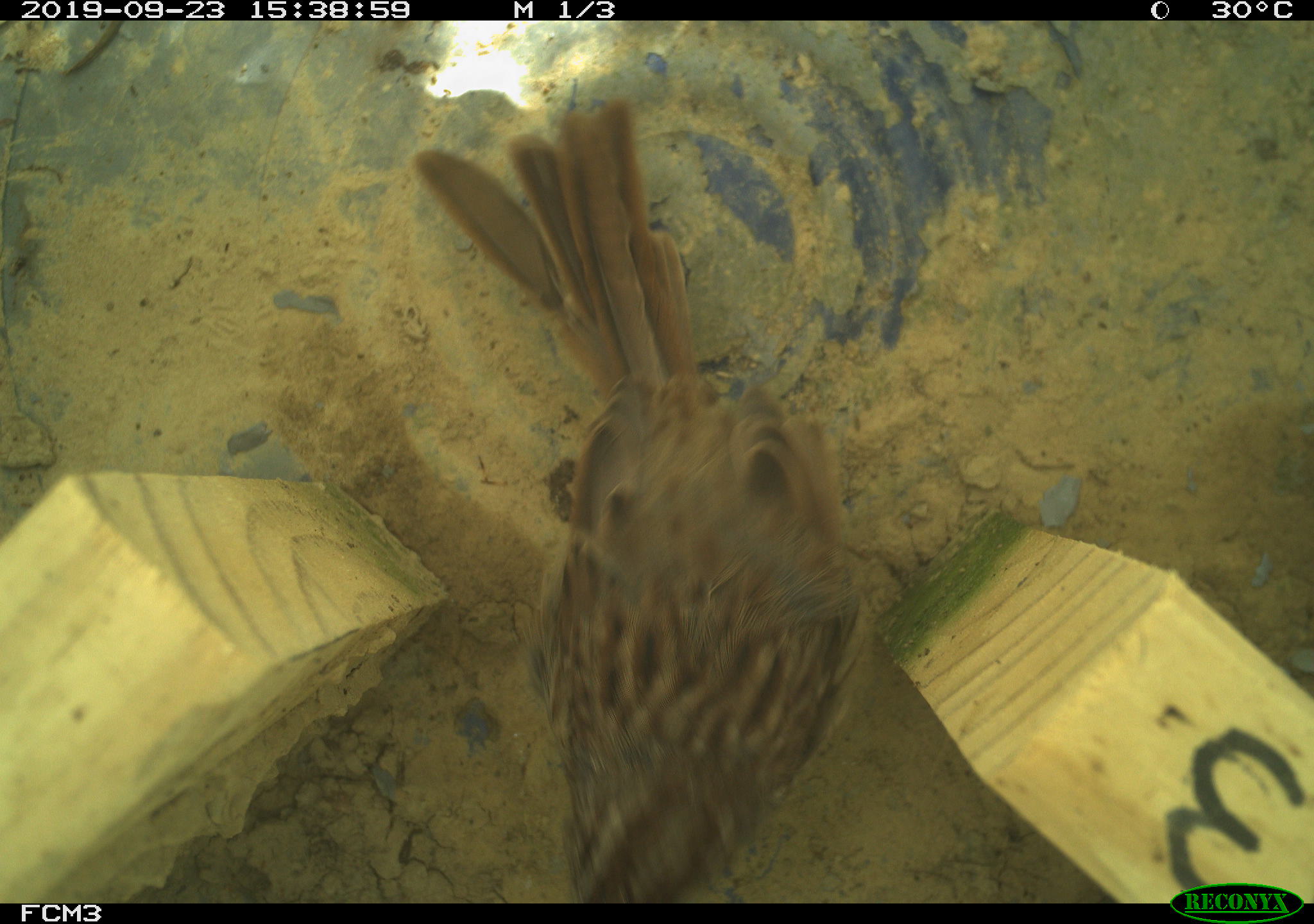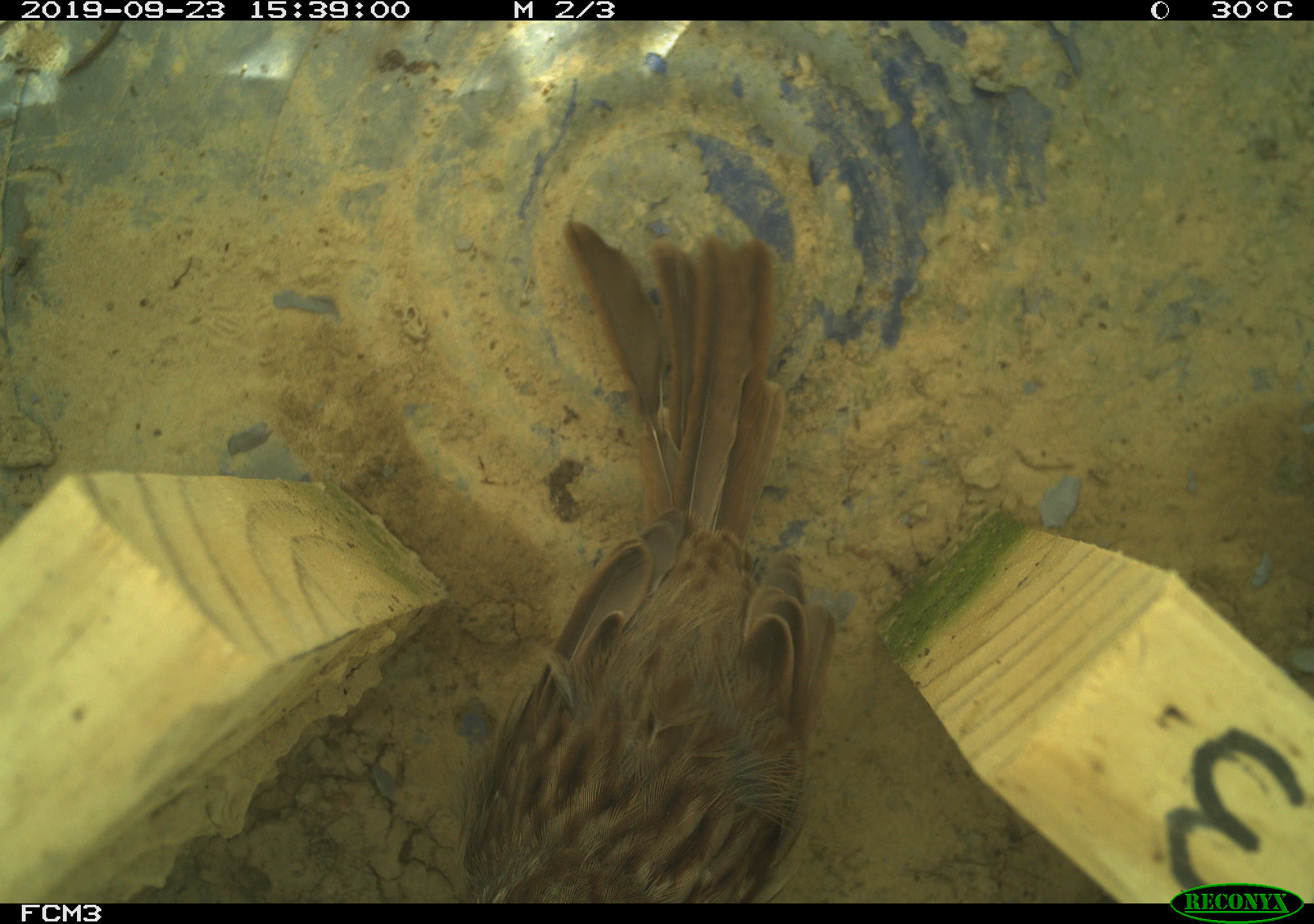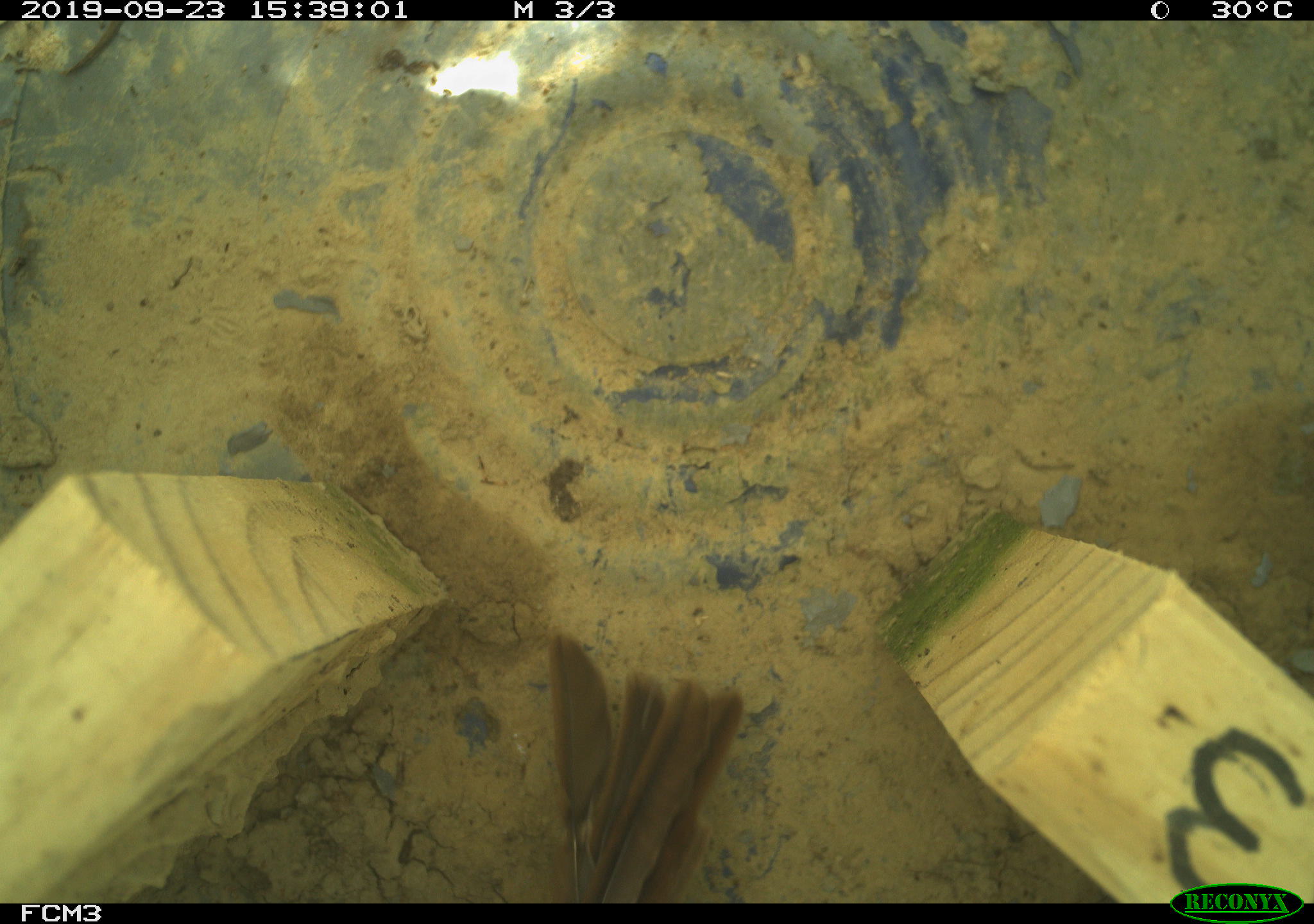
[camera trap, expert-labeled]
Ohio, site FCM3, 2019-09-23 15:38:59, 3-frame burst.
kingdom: Animalia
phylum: Chordata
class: Aves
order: Passeriformes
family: Passerellidae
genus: Melospiza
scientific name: Melospiza melodia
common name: song sparrow